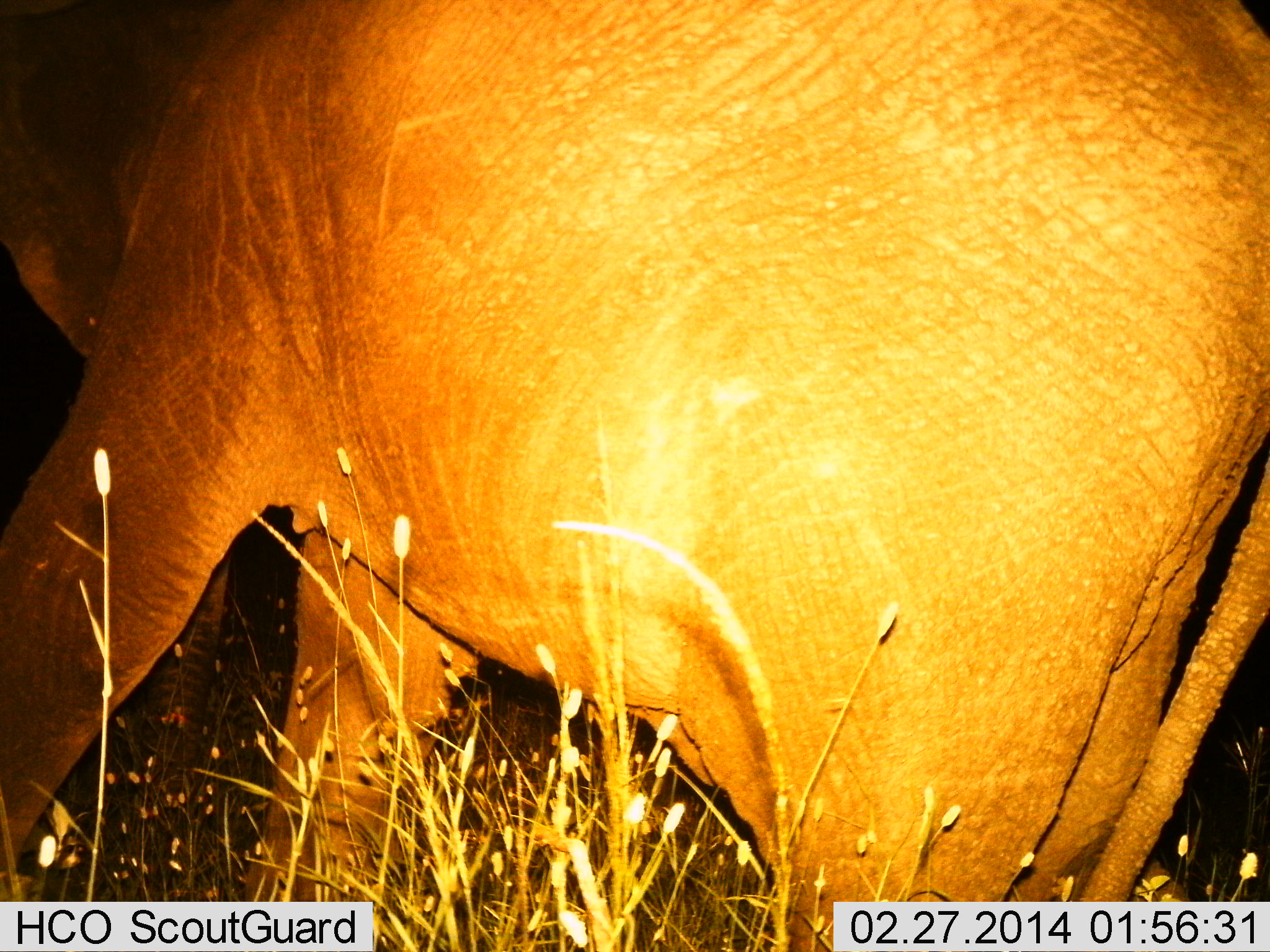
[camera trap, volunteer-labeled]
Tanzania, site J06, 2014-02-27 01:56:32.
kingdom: Animalia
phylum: Chordata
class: Mammalia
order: Proboscidea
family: Elephantidae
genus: Loxodonta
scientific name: Loxodonta africana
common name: african bush elephant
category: elephant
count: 1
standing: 70%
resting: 0%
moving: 30%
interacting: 0%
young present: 3%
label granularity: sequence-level